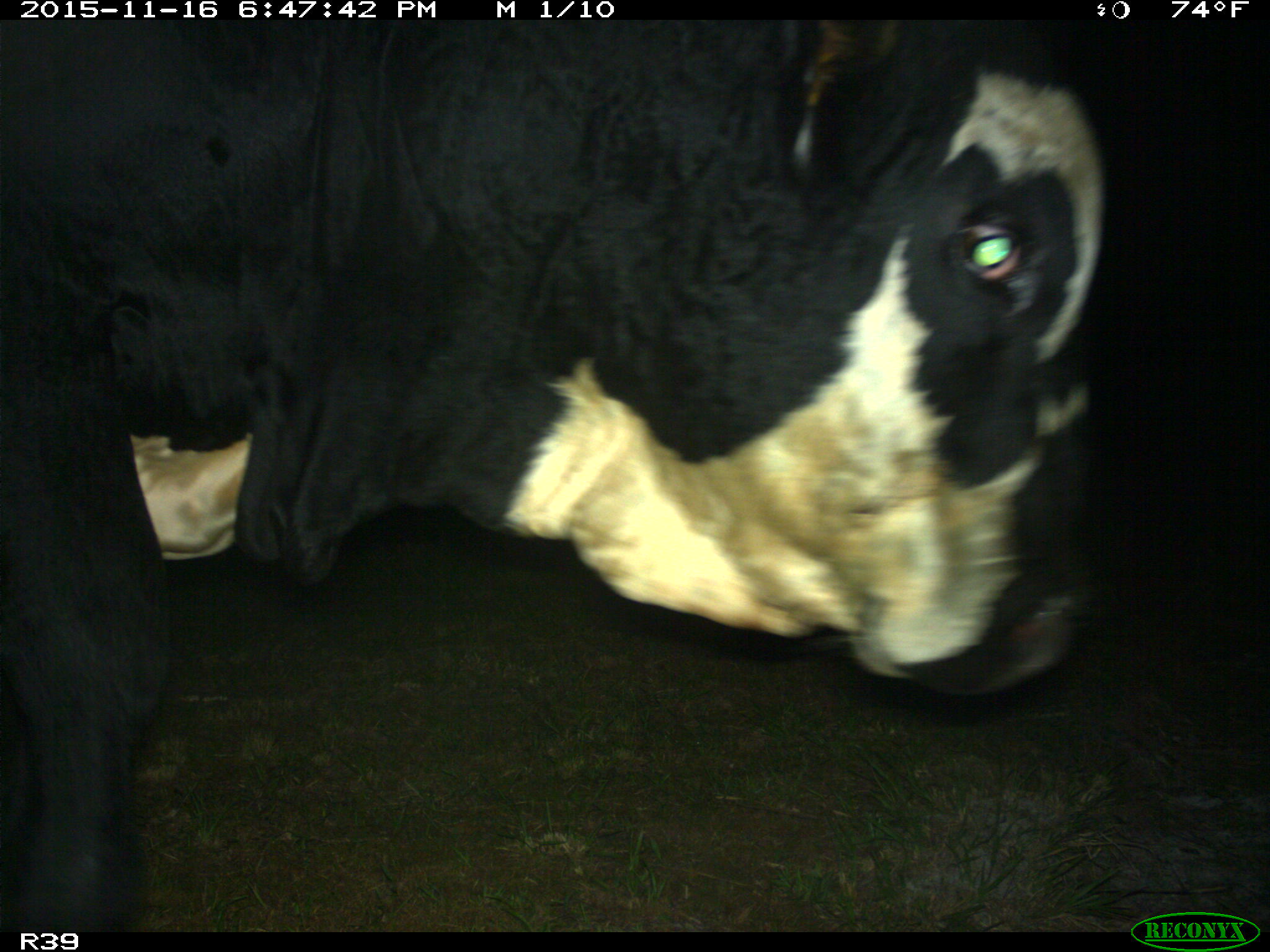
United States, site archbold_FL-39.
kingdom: Animalia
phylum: Chordata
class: Mammalia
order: Artiodactyla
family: Bovidae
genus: Bos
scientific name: Bos taurus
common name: domestic cow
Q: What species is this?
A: Bos taurus (domestic cow).